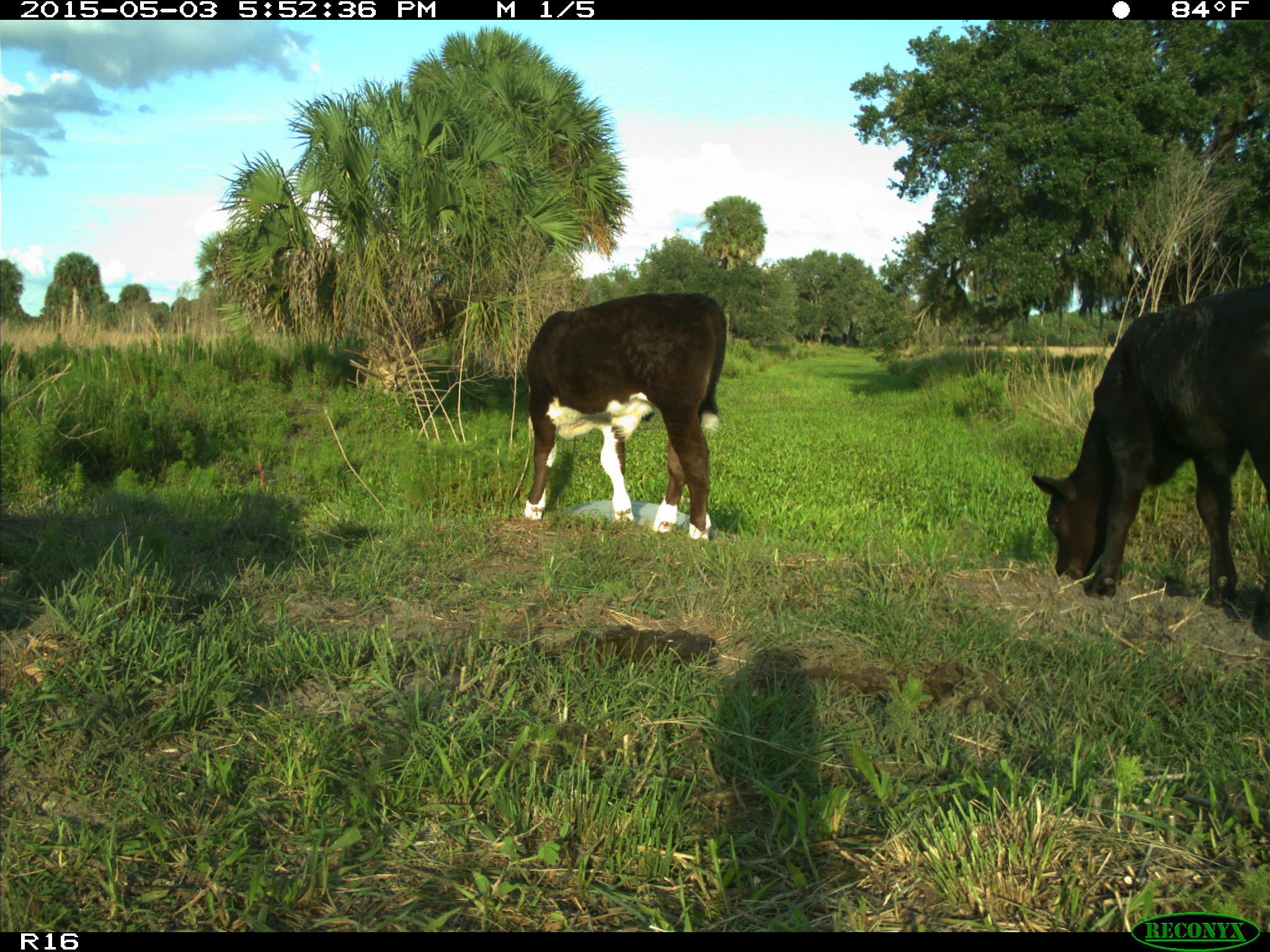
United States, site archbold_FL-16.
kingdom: Animalia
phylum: Chordata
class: Mammalia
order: Artiodactyla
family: Bovidae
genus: Bos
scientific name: Bos taurus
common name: domestic cow